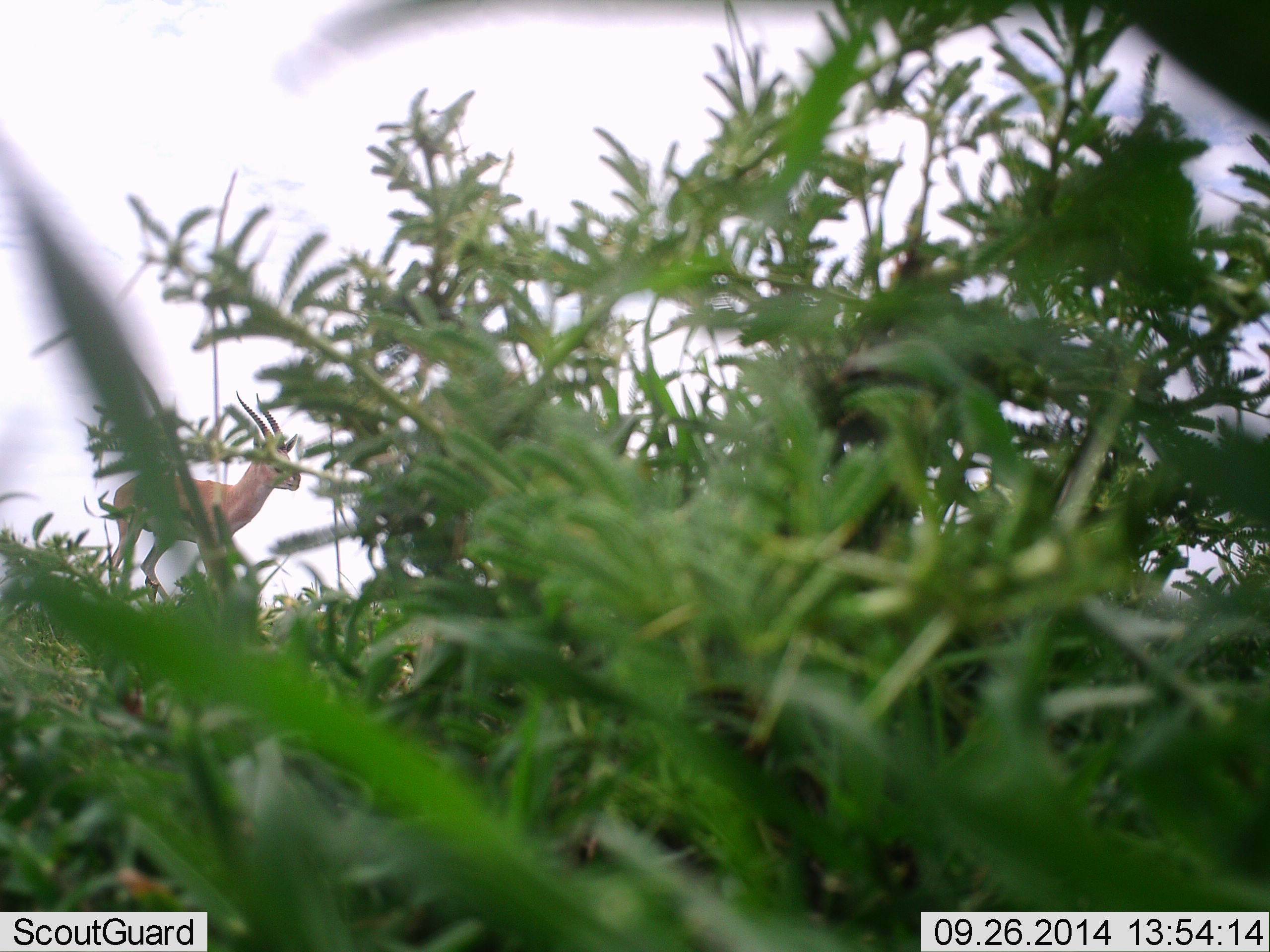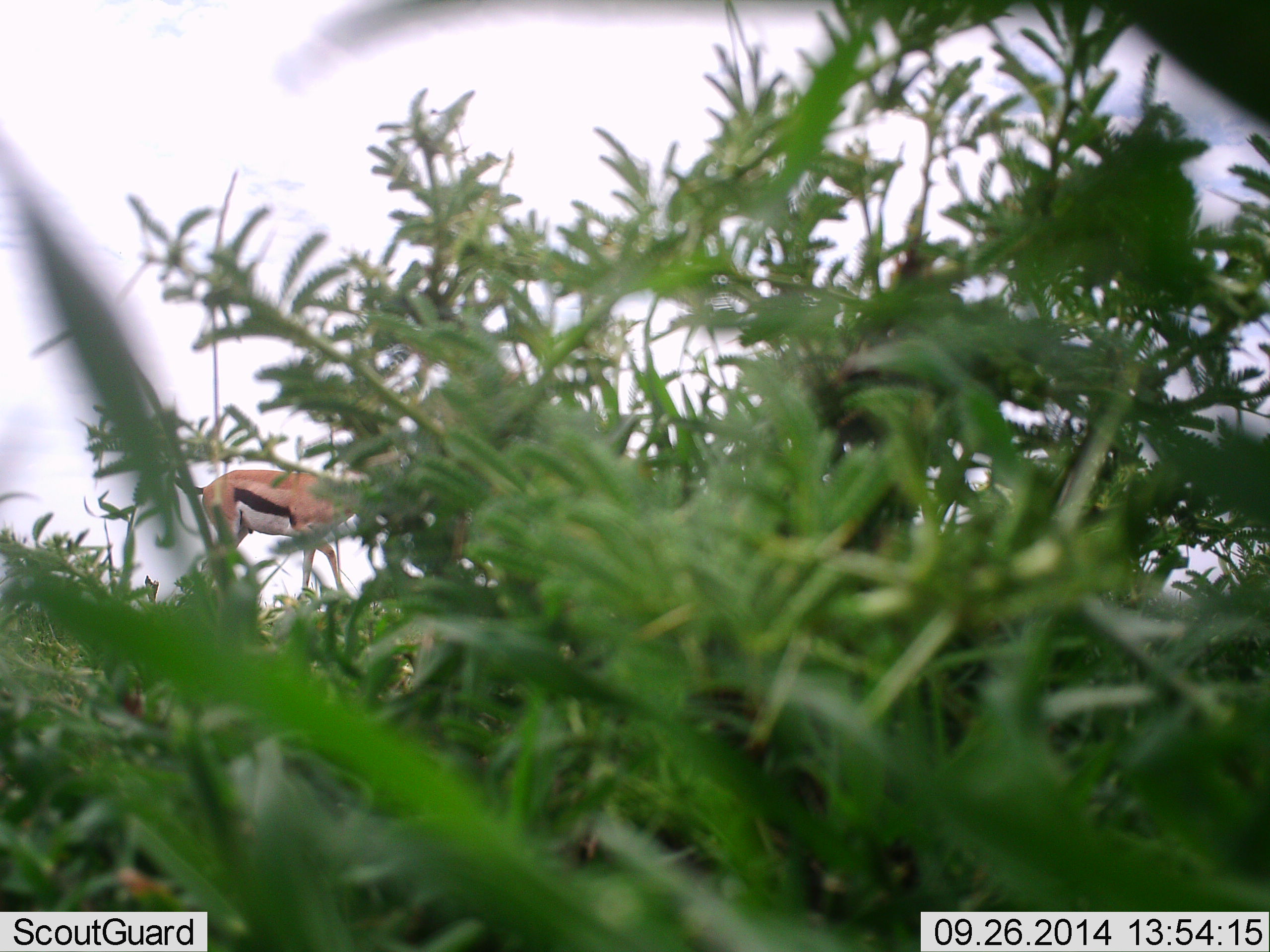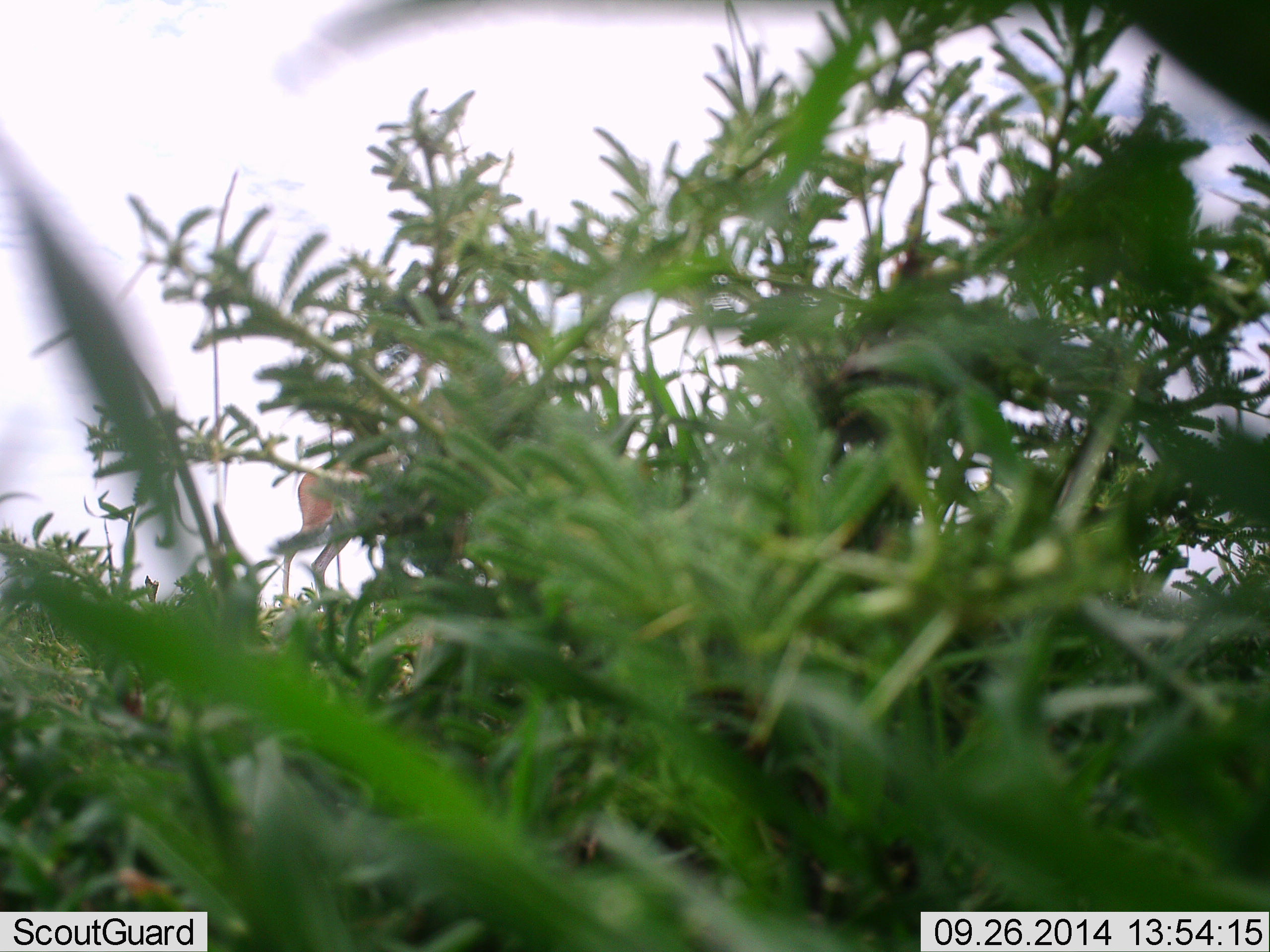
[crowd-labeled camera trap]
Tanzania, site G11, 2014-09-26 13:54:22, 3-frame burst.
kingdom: Animalia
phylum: Chordata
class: Mammalia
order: Artiodactyla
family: Bovidae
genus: Eudorcas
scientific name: Eudorcas thomsonii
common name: thomson's gazelle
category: gazellethomsons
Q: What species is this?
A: Gazellethomsons (thomson's gazelle) (Eudorcas thomsonii).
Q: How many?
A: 1.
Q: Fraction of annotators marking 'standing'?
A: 20%.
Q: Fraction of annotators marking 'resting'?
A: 0%.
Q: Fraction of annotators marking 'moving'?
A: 80%.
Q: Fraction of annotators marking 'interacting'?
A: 0%.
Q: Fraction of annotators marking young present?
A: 0%.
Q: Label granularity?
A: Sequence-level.